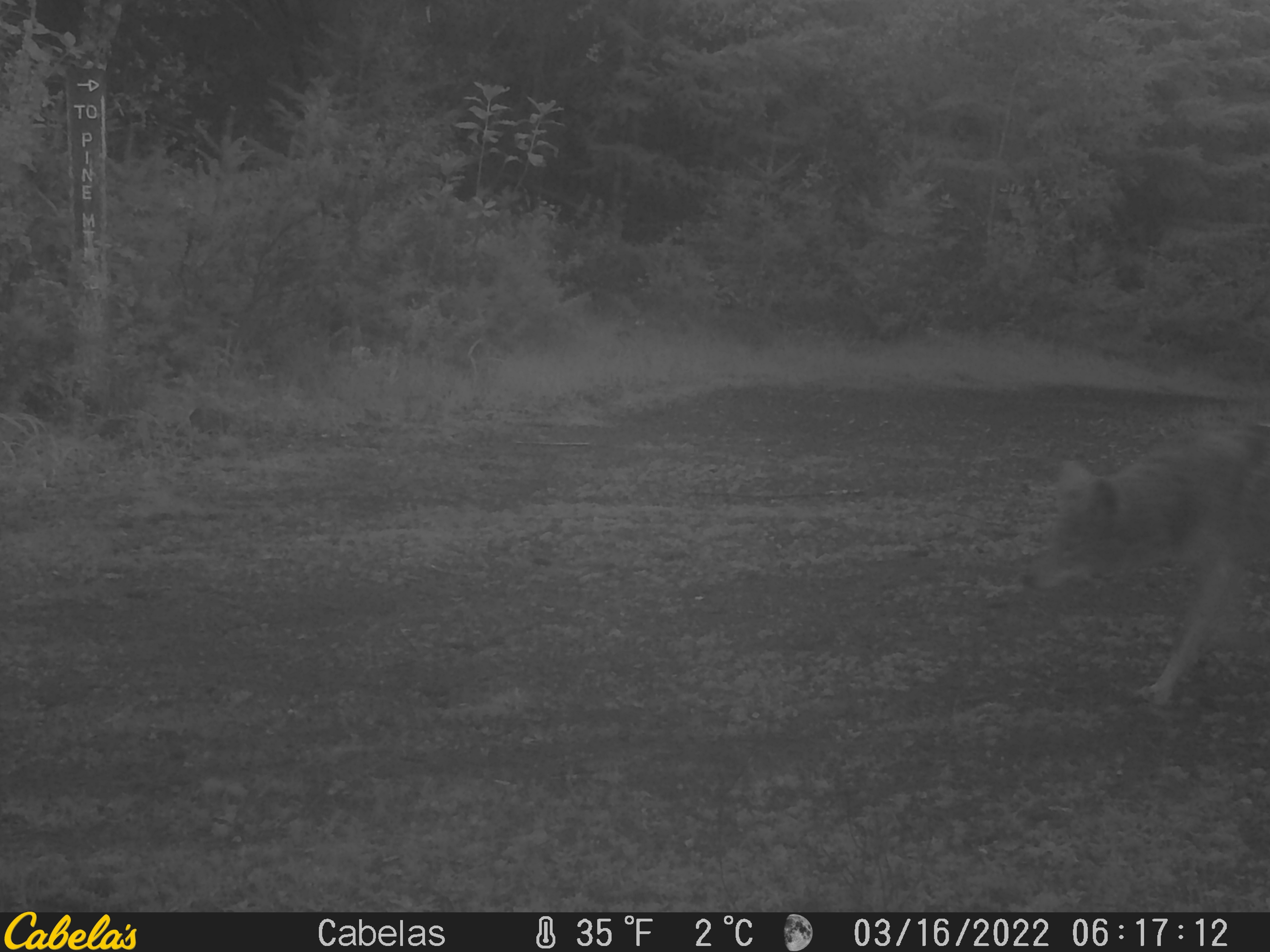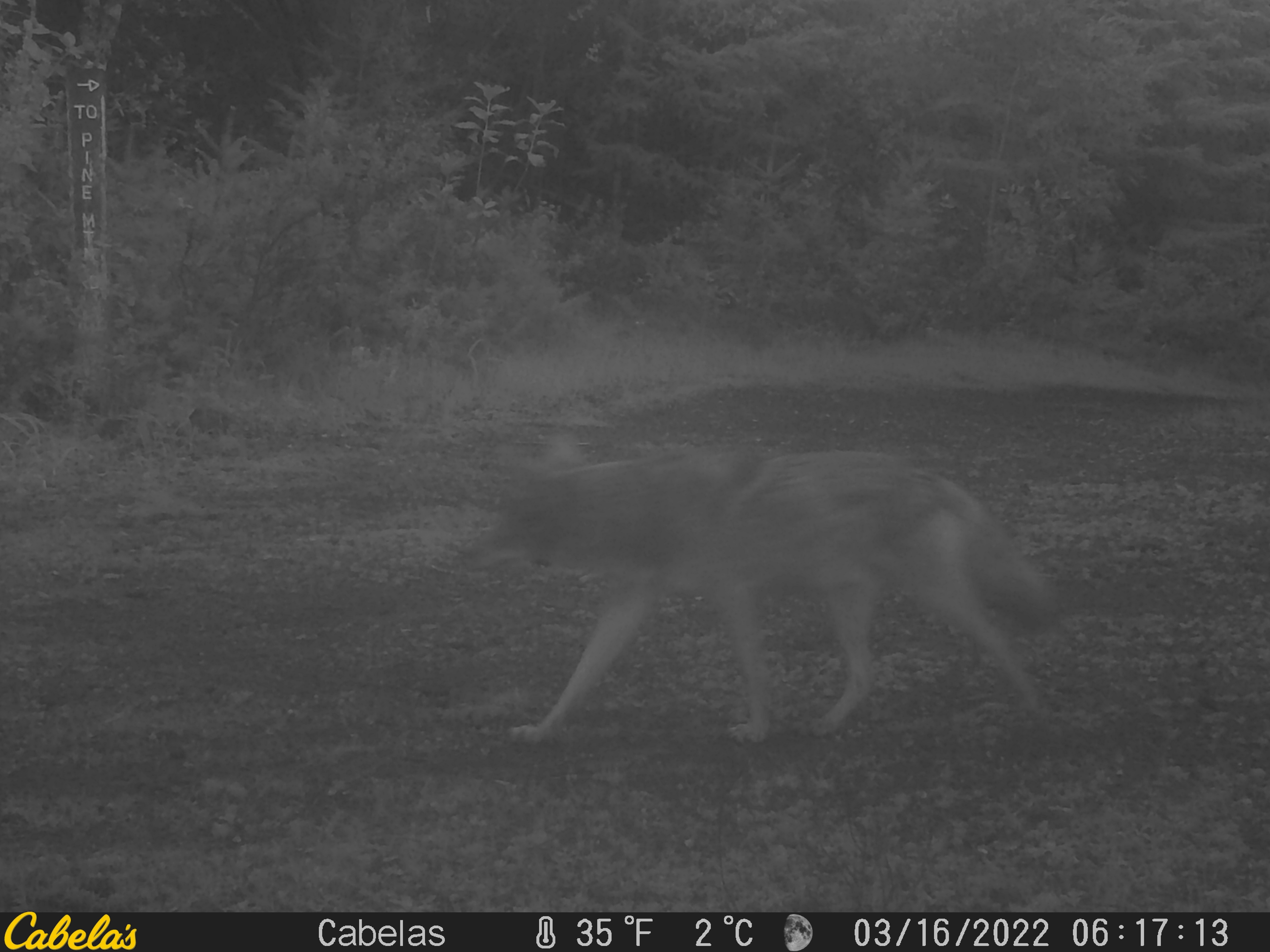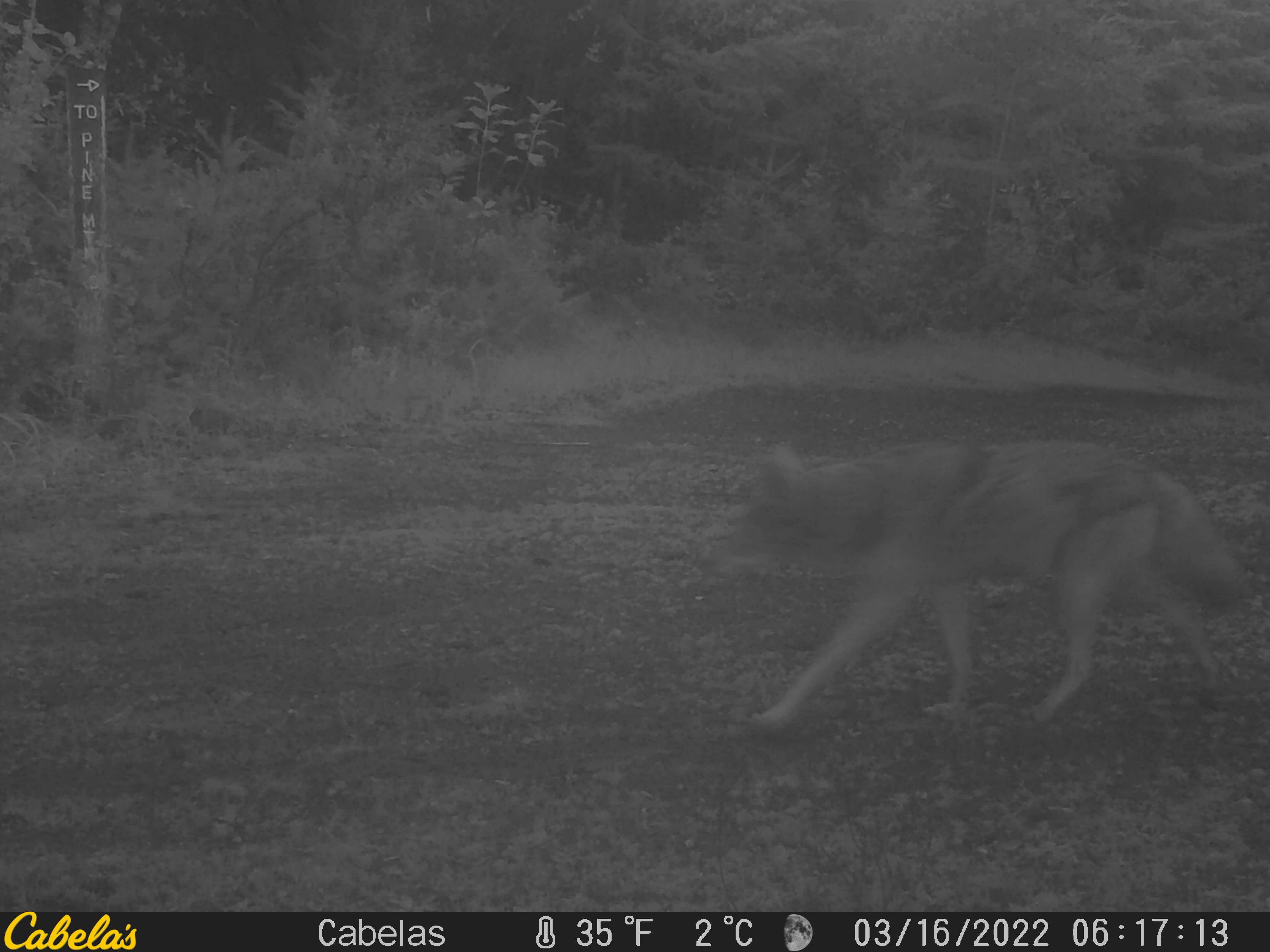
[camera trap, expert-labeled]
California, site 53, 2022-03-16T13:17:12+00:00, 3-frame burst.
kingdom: Animalia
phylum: Chordata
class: Mammalia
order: Carnivora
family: Canidae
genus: Canis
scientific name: Canis latrans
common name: coyote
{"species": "coyote (Canis latrans)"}